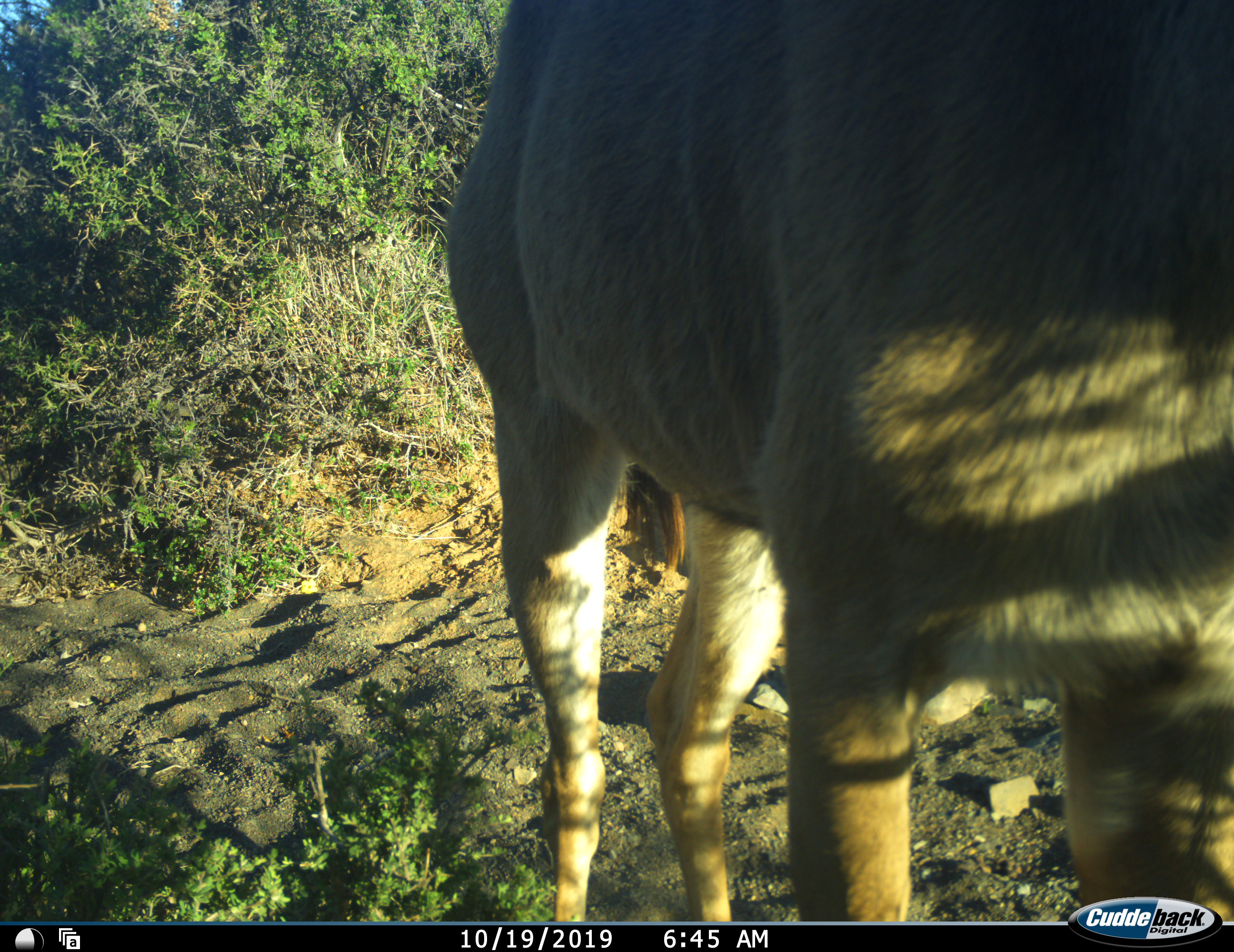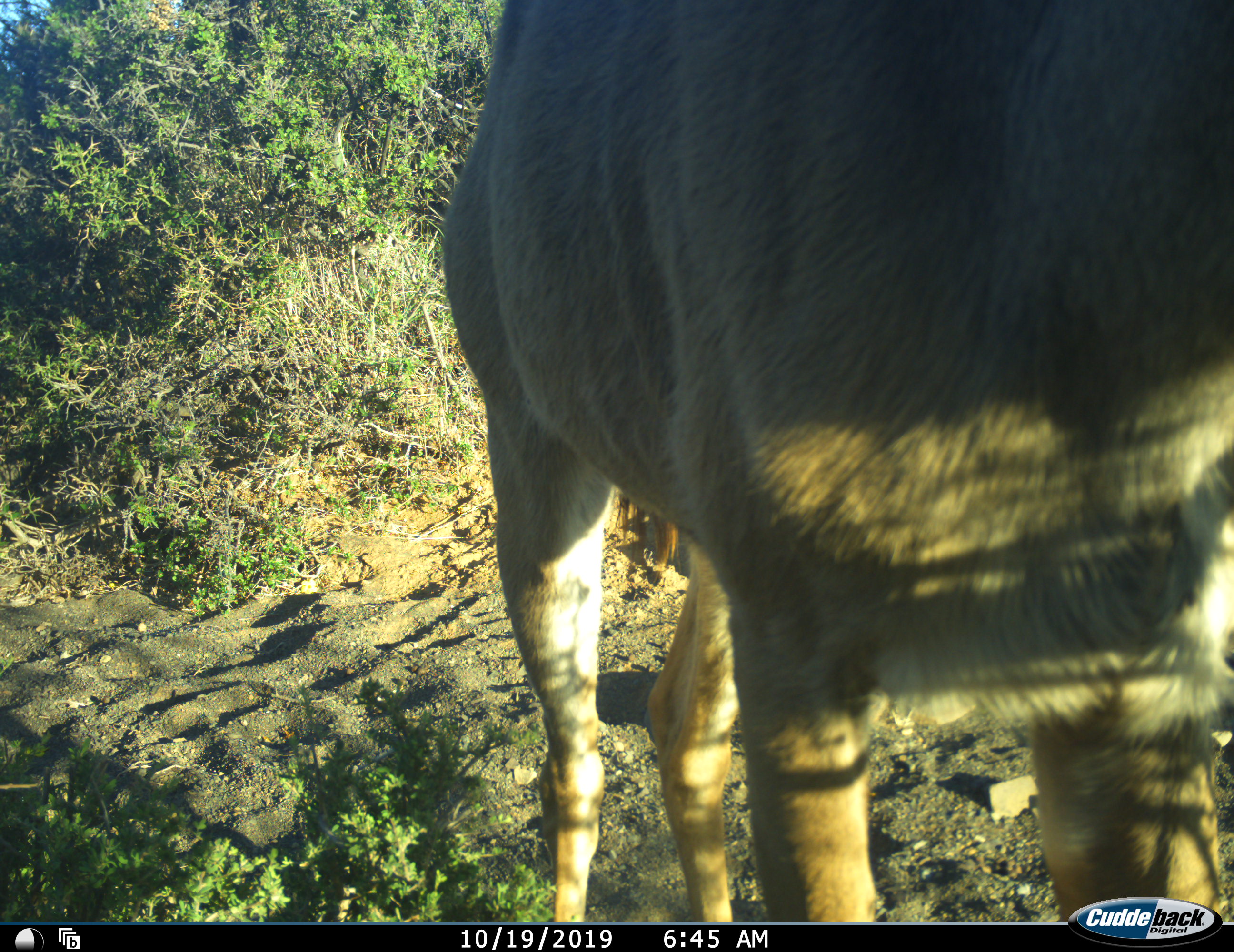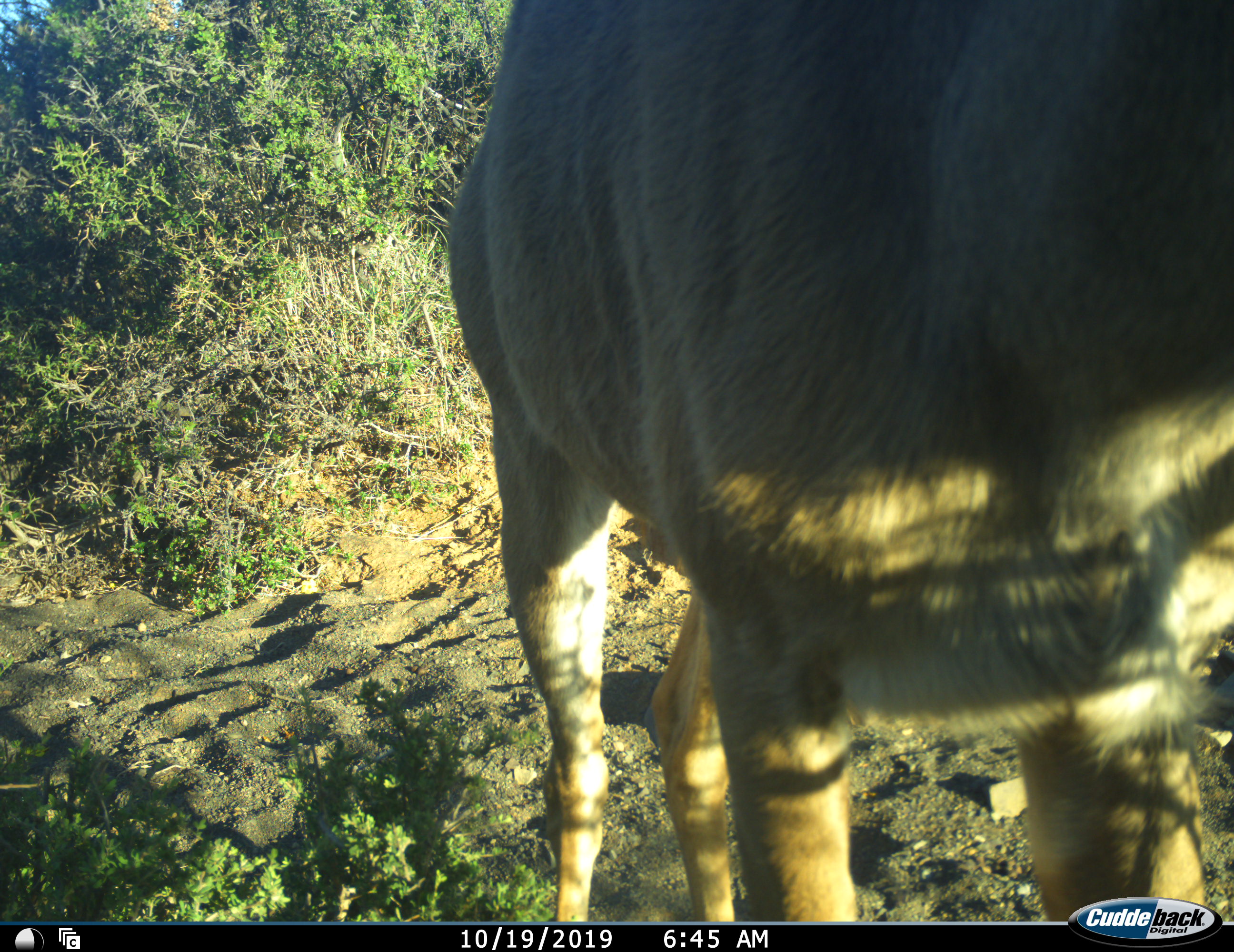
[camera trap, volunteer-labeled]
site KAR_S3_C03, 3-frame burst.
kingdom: Animalia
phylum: Chordata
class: Mammalia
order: Artiodactyla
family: Bovidae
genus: Tragelaphus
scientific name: Tragelaphus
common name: kudu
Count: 1.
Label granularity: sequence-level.